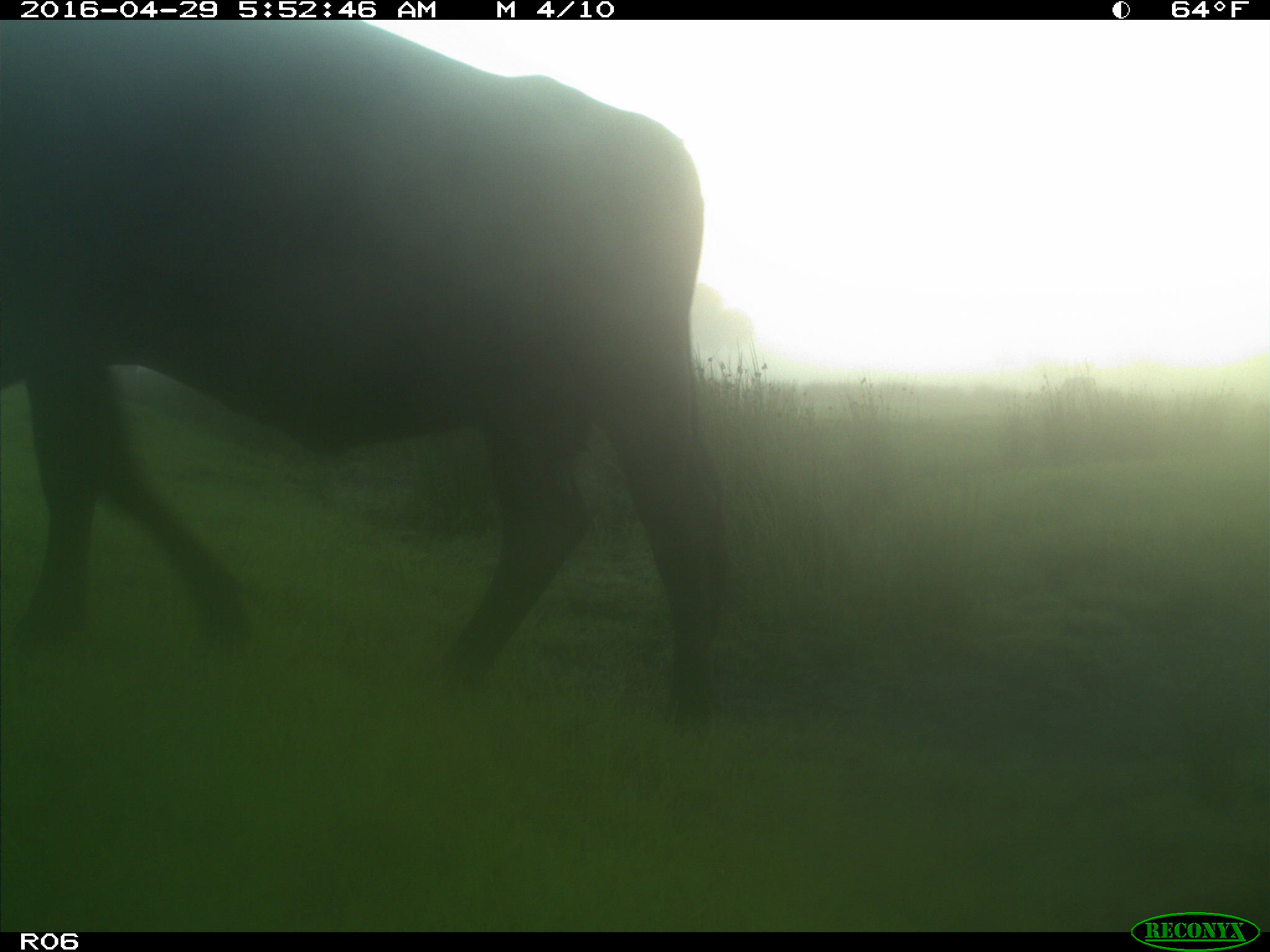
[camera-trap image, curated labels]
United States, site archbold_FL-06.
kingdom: Animalia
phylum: Chordata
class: Mammalia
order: Artiodactyla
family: Bovidae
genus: Bos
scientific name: Bos taurus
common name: domestic cow